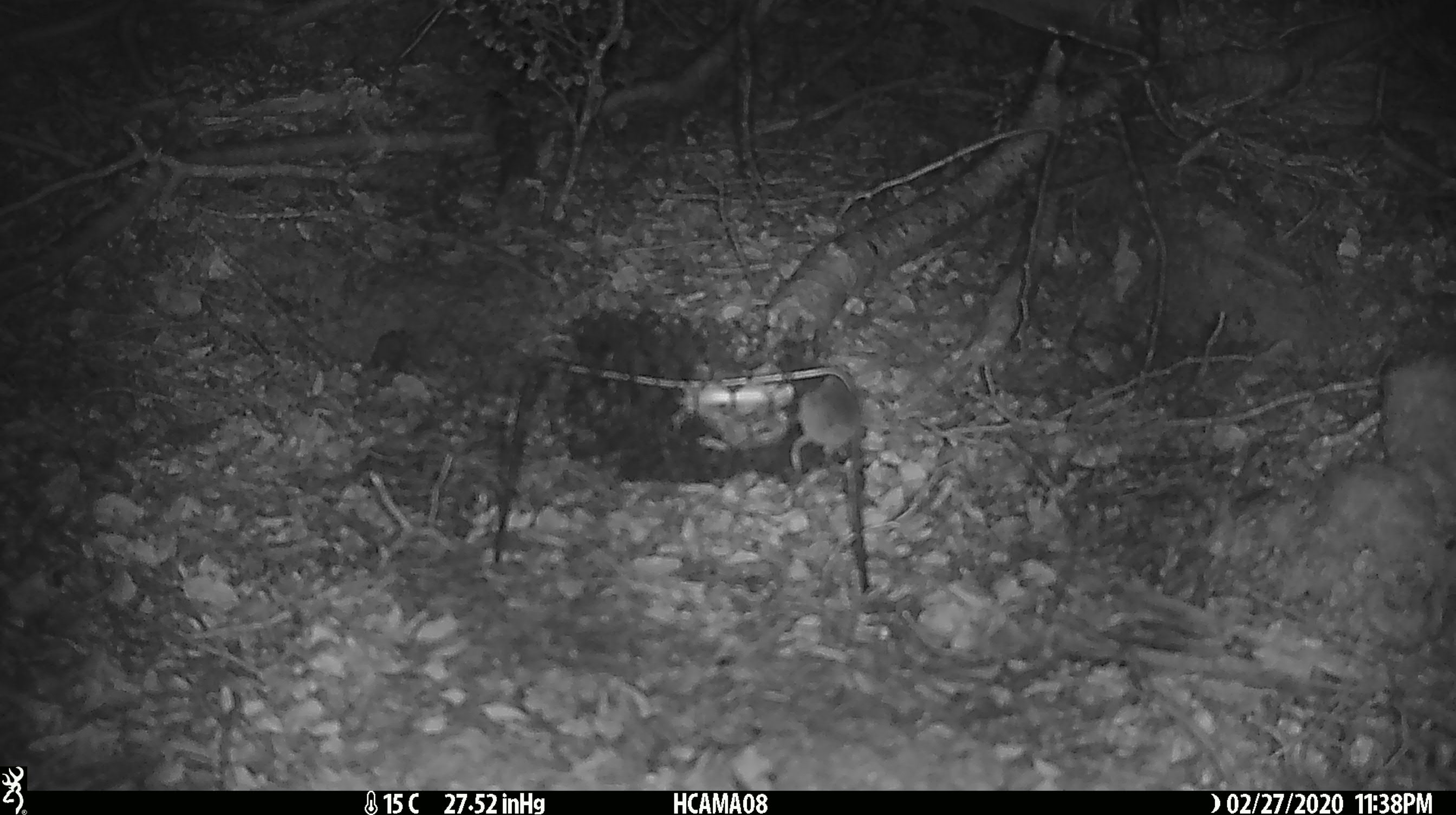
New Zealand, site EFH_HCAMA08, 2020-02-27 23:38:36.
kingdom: Animalia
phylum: Chordata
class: Mammalia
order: Rodentia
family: Muridae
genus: Mus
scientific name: Mus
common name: mouse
Mouse (Mus).